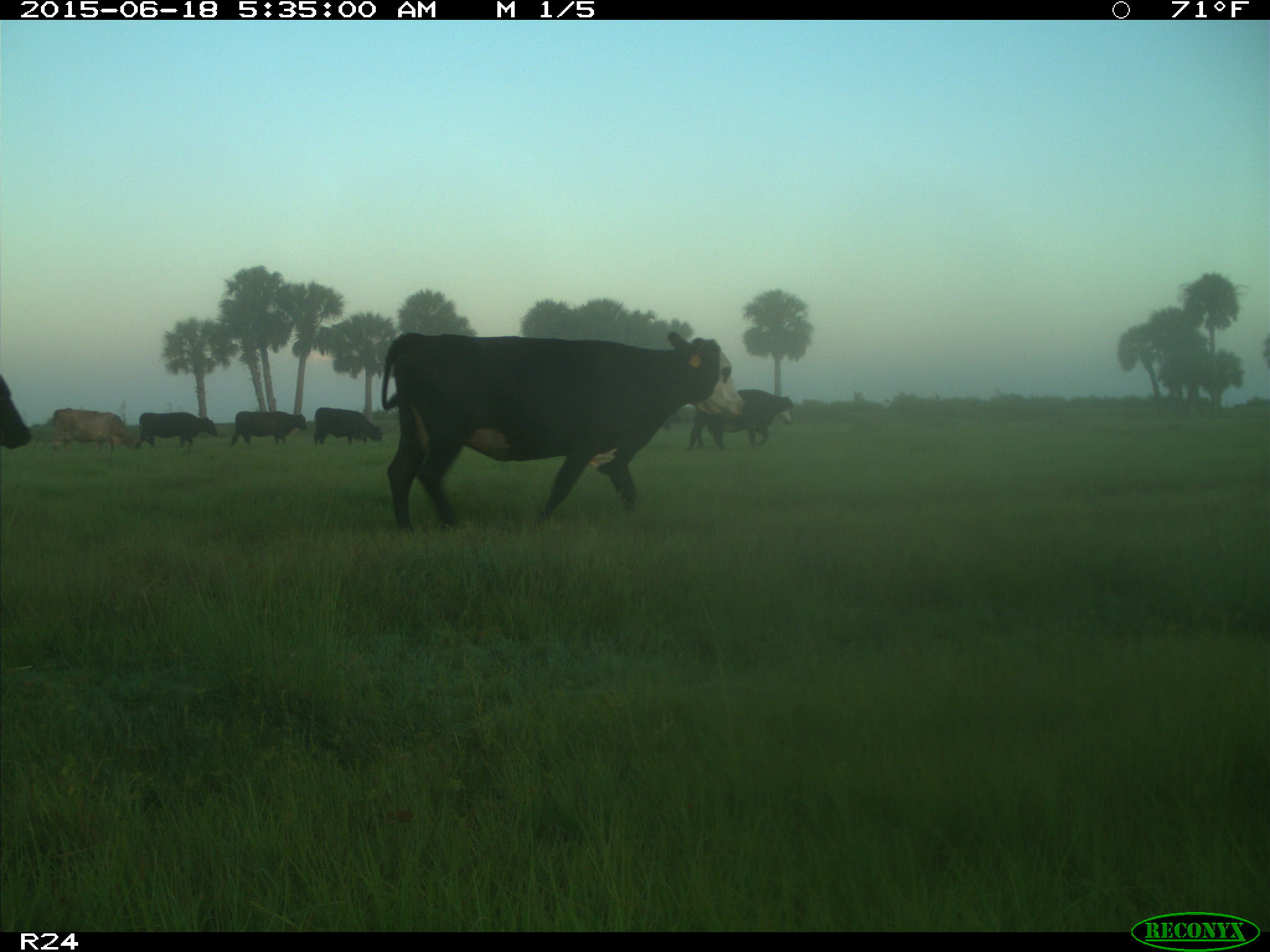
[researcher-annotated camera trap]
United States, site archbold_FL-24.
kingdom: Animalia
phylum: Chordata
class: Mammalia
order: Artiodactyla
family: Bovidae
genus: Bos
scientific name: Bos taurus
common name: domestic cow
Bos taurus (domestic cow).